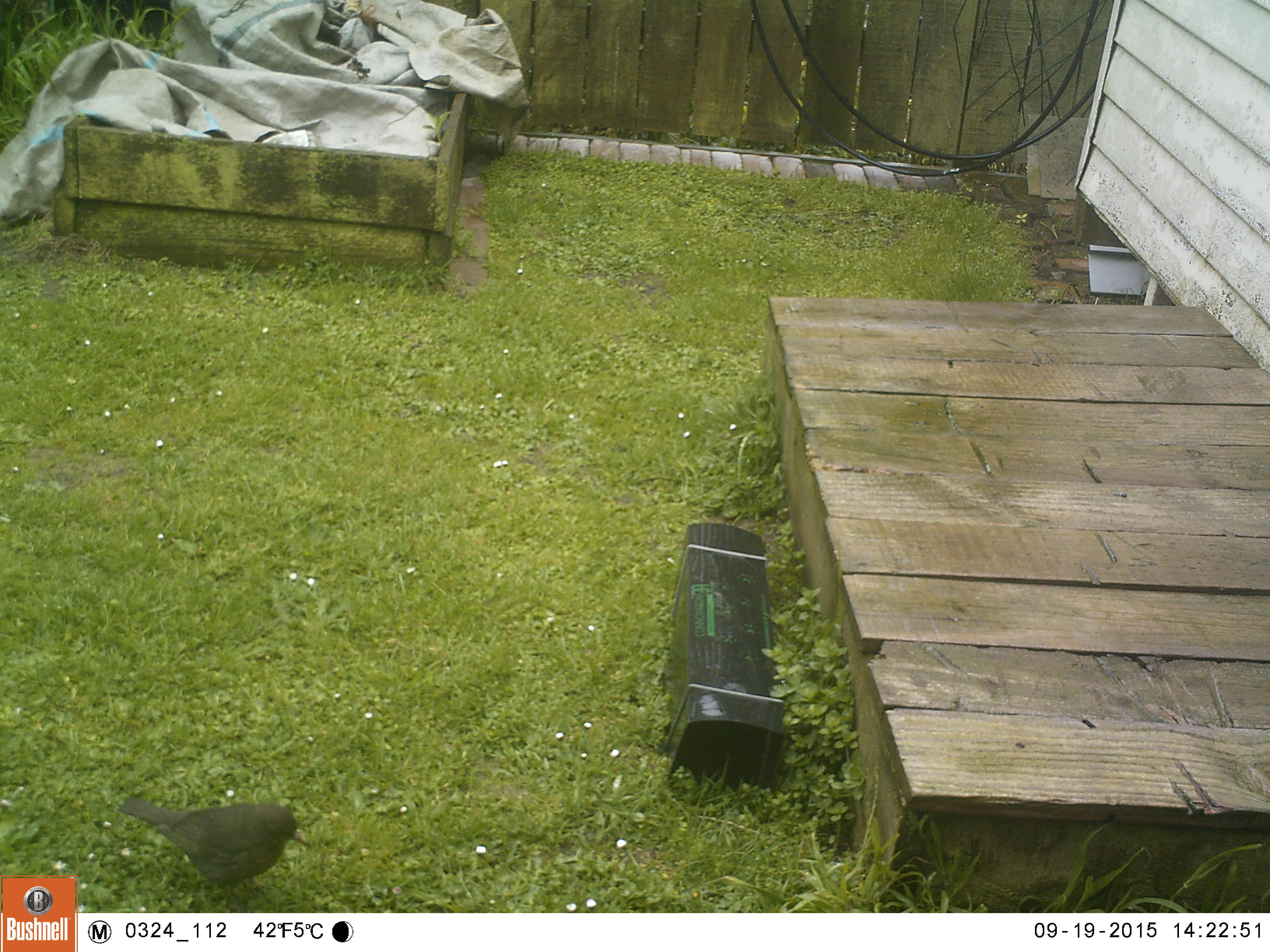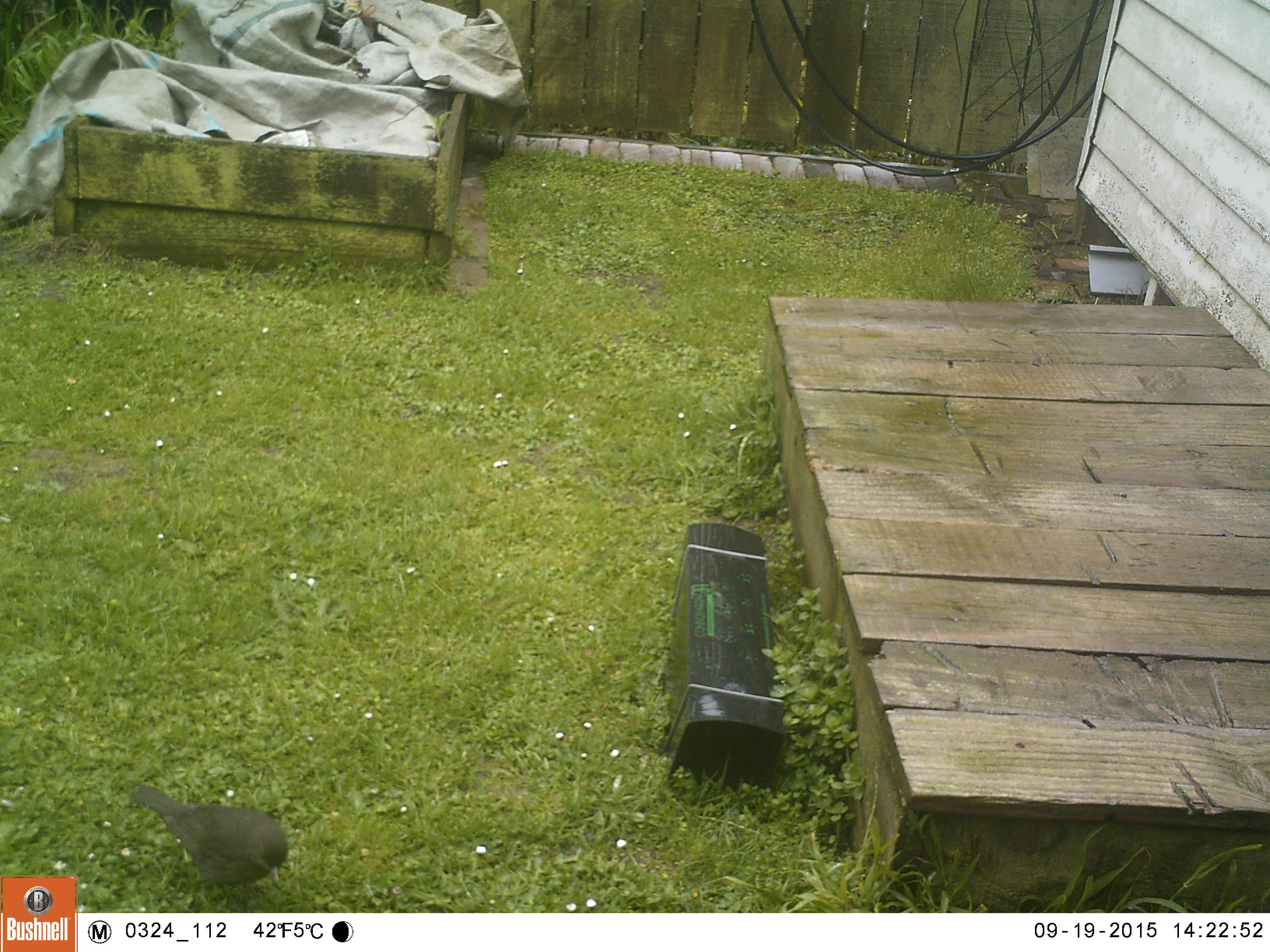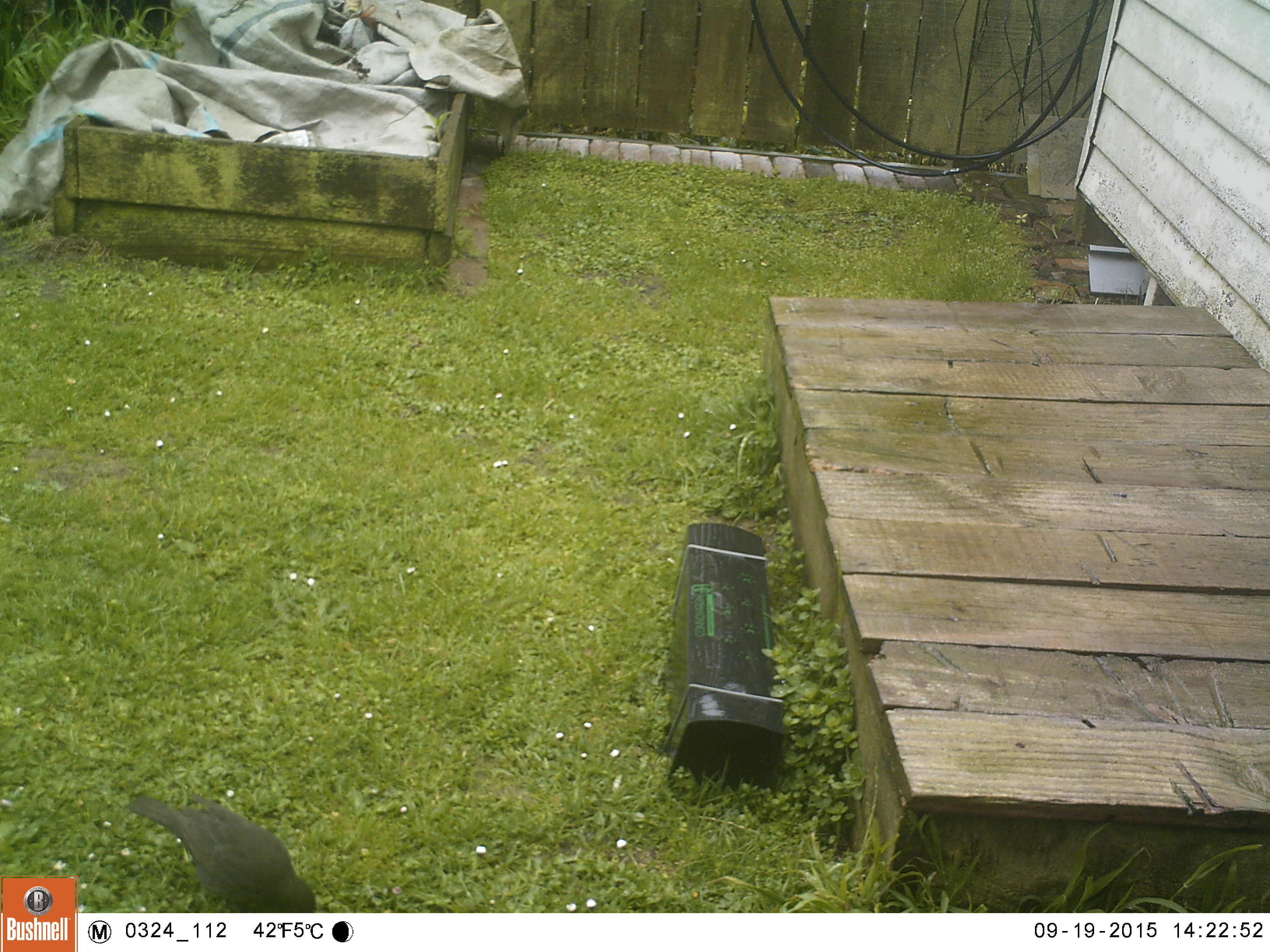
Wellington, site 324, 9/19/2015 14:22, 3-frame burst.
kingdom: Animalia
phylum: Chordata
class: Aves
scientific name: Aves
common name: bird